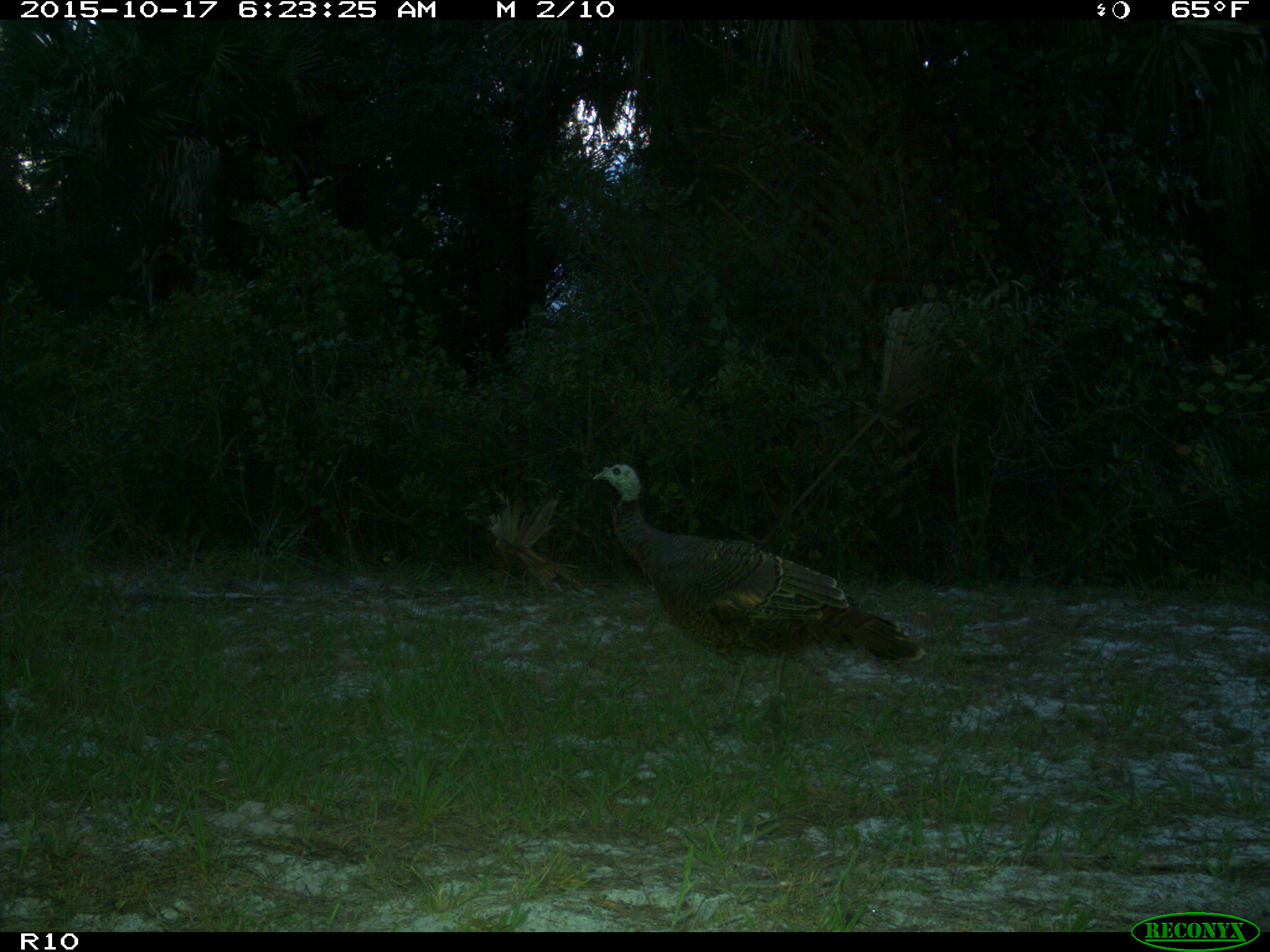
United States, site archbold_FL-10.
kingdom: Animalia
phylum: Chordata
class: Aves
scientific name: Aves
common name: birds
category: unidentified bird